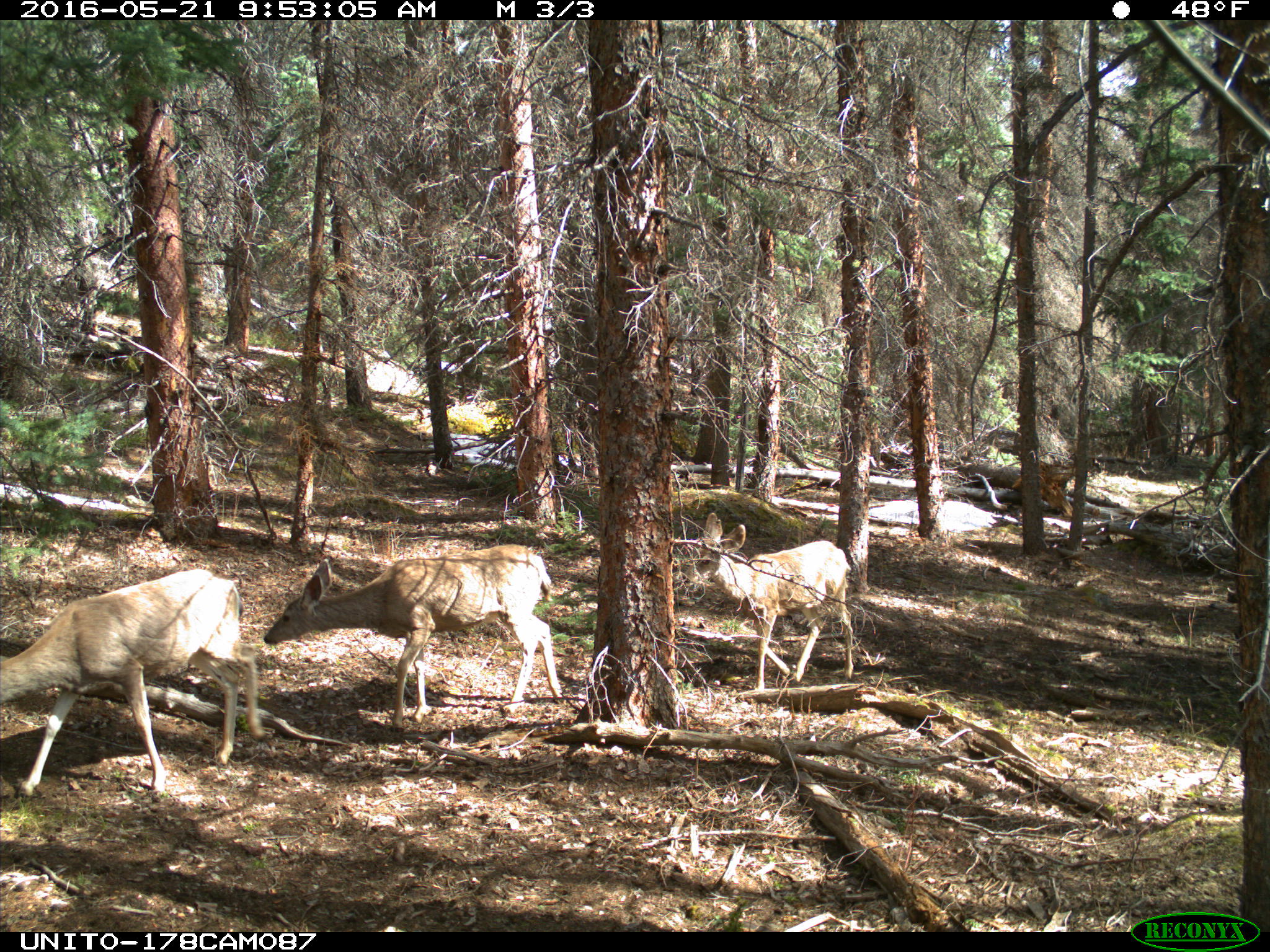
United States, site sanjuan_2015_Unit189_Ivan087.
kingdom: Animalia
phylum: Chordata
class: Mammalia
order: Artiodactyla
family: Cervidae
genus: Odocoileus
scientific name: Odocoileus hemionus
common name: mule deer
Odocoileus hemionus (mule deer).